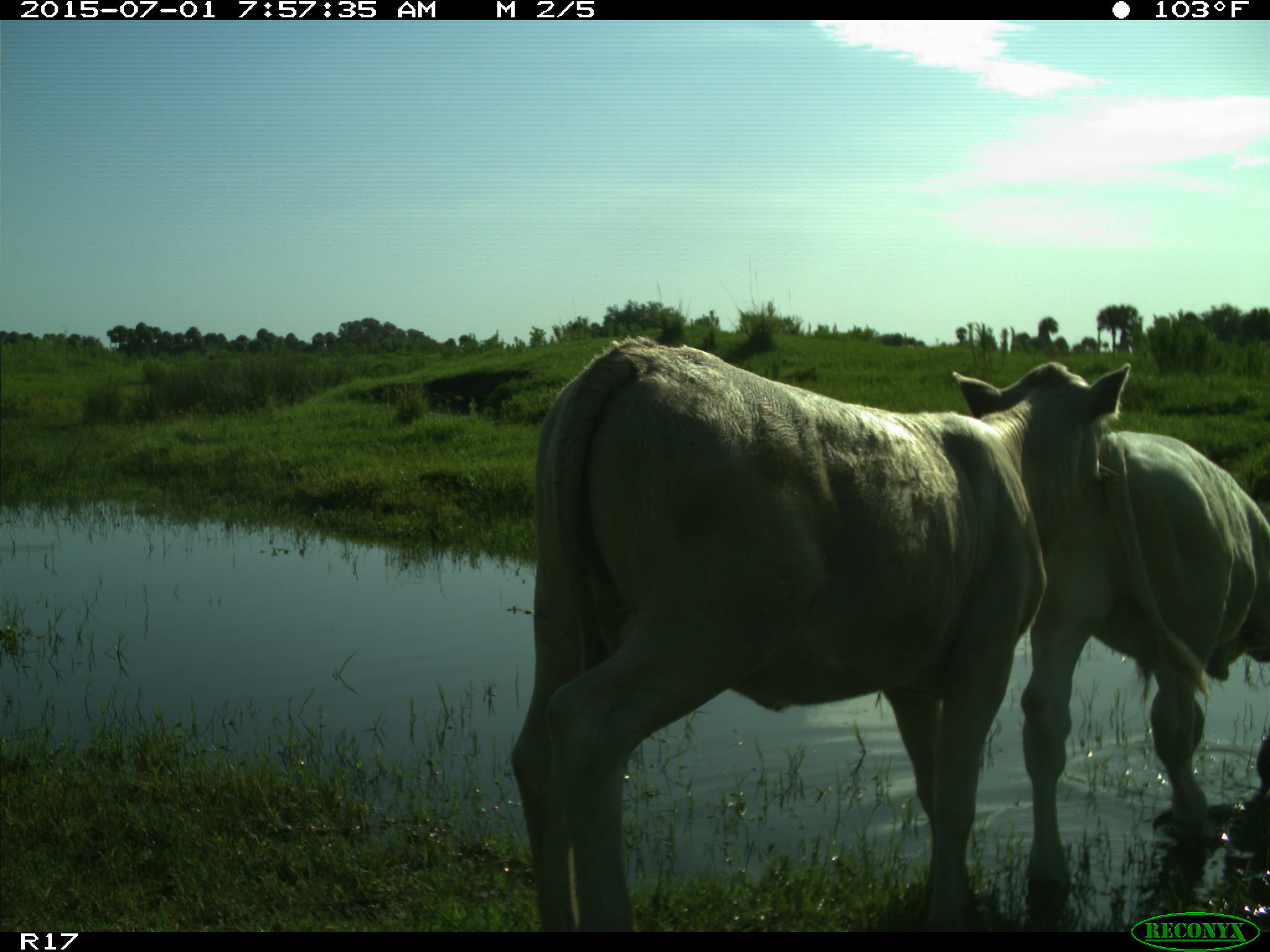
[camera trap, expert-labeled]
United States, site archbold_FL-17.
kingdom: Animalia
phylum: Chordata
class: Mammalia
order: Artiodactyla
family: Bovidae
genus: Bos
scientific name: Bos taurus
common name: domestic cow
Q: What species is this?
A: Bos taurus (domestic cow).